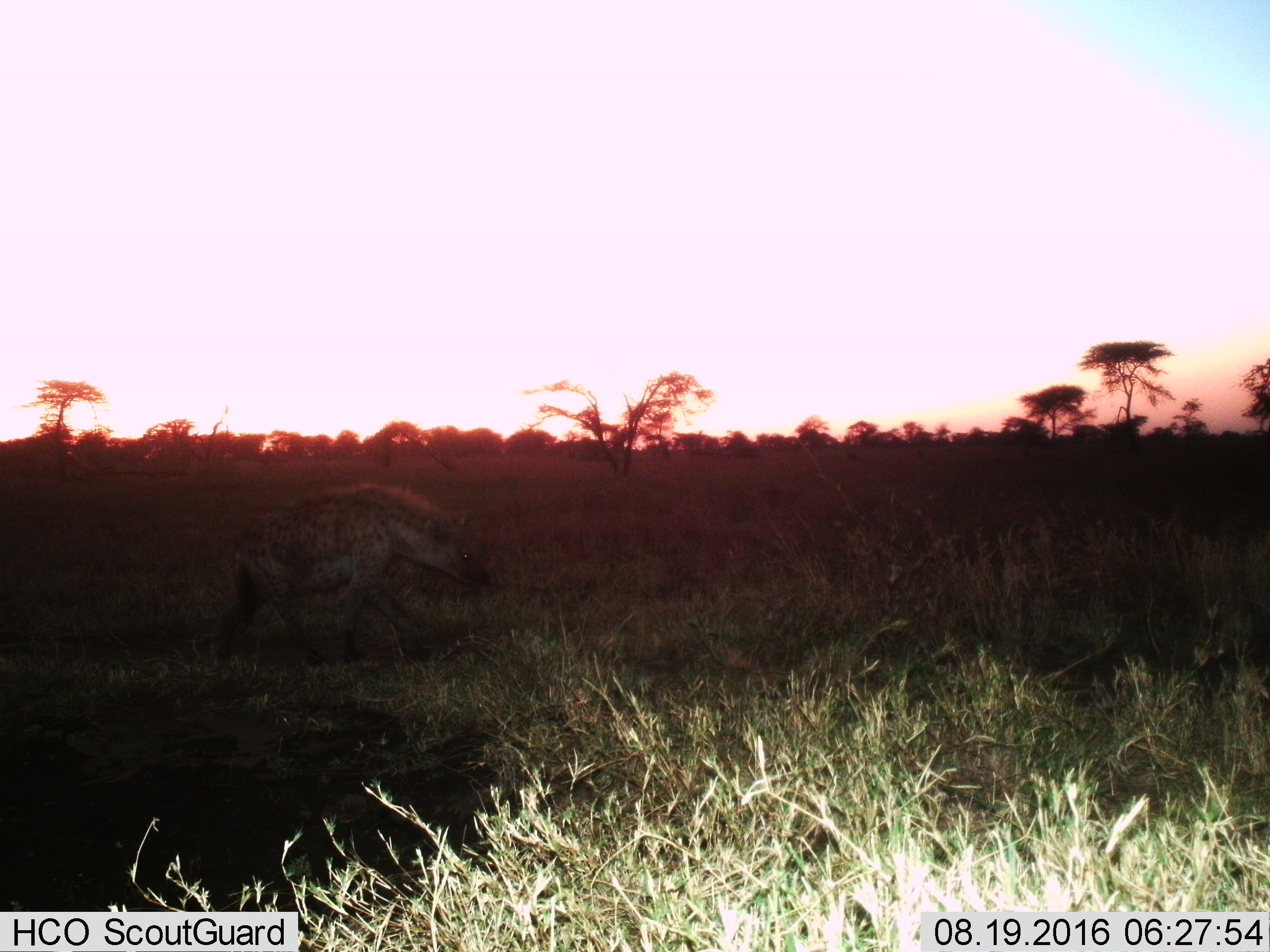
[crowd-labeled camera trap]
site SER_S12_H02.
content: unidentified animal